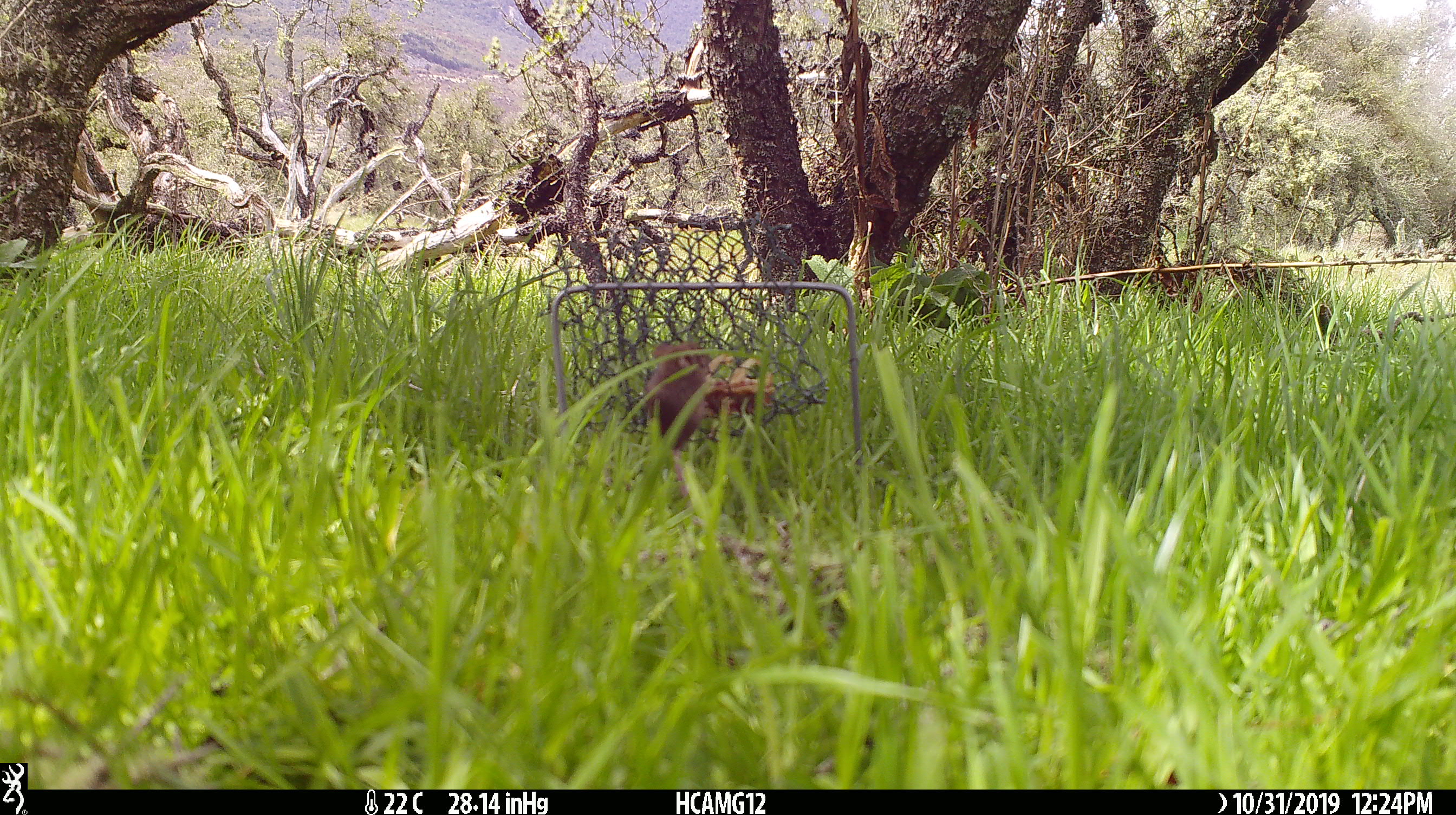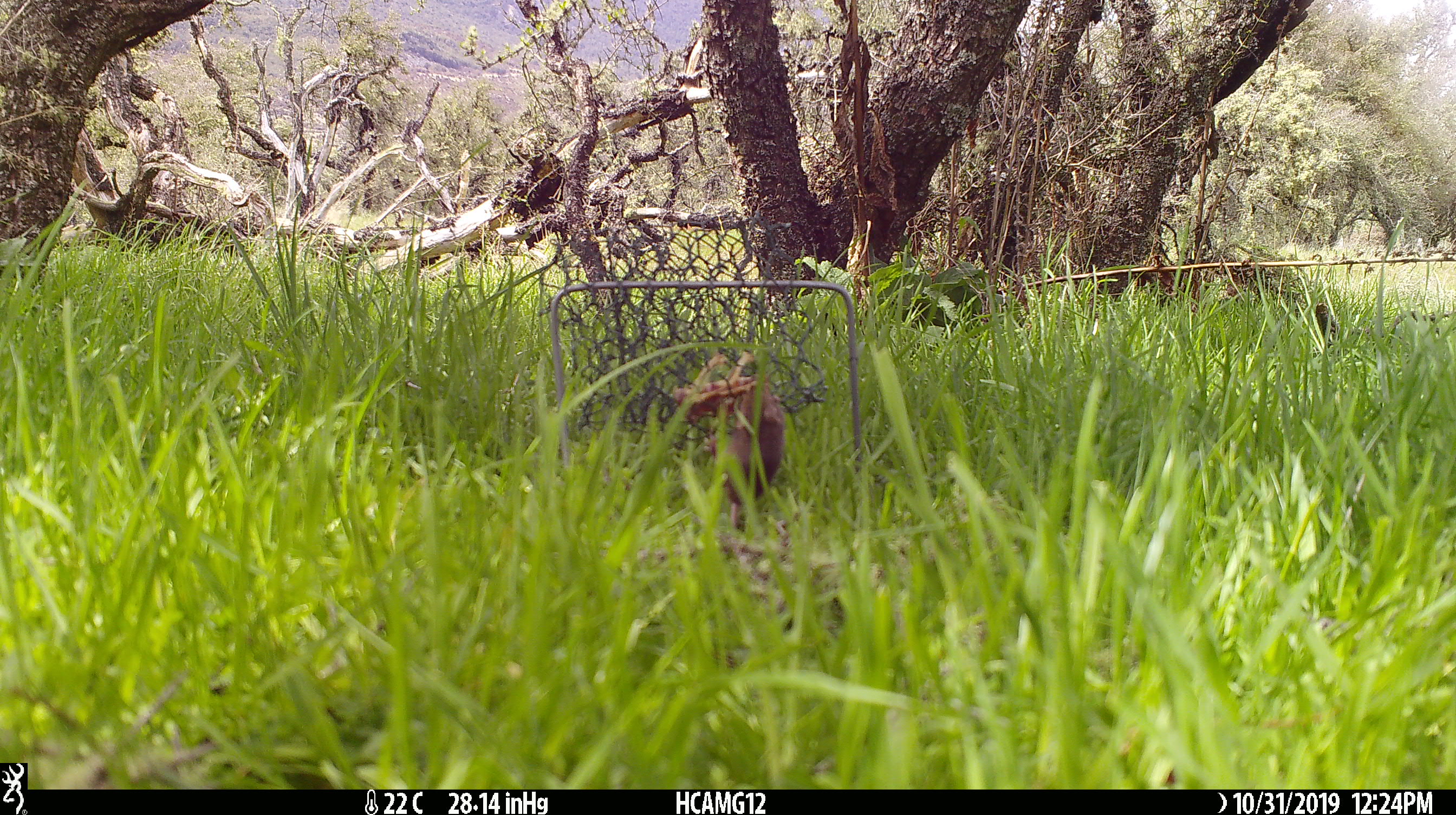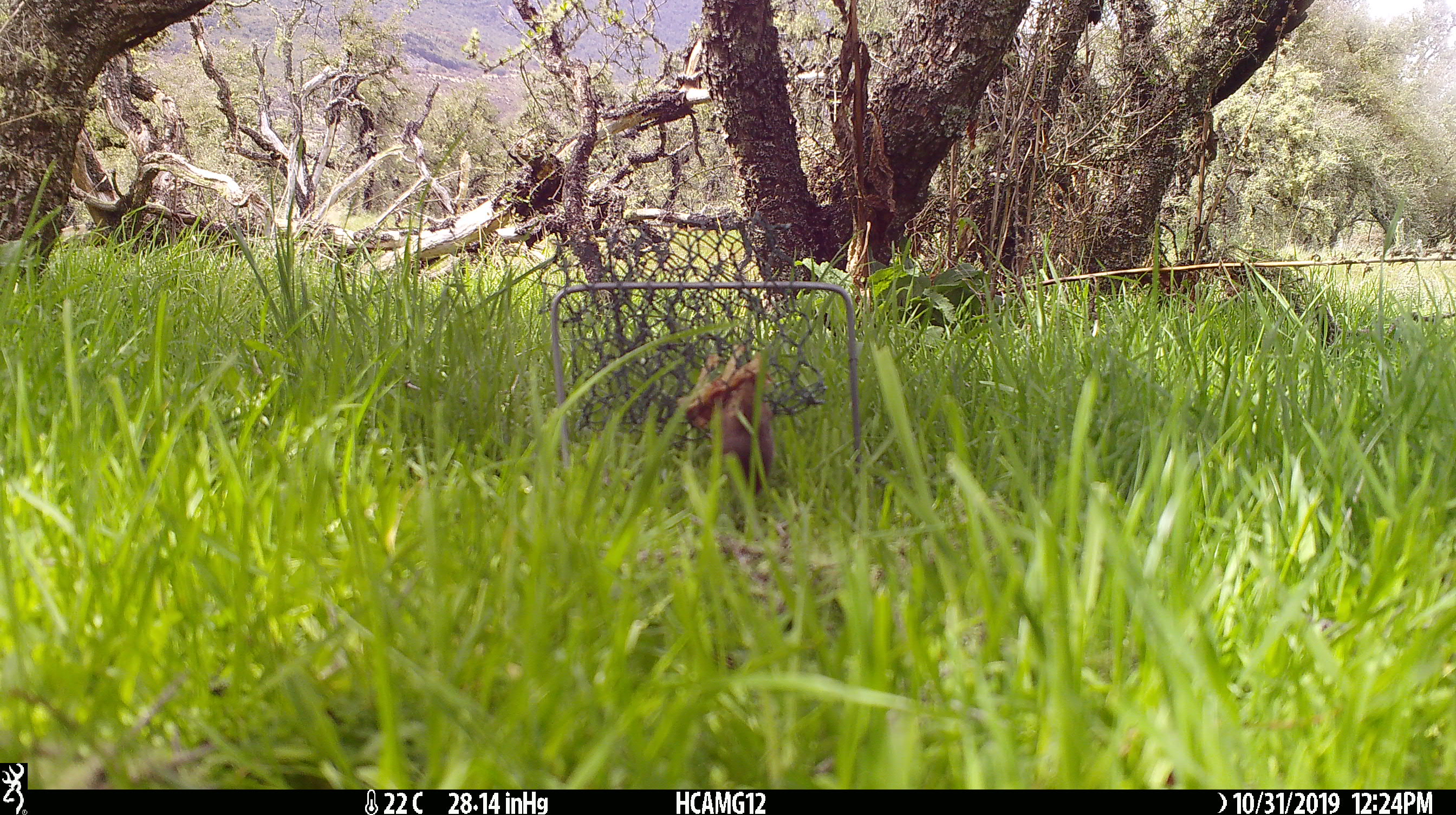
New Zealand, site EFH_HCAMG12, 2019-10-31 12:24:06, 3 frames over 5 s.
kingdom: Animalia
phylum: Chordata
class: Mammalia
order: Rodentia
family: Muridae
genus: Mus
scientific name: Mus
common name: mouse